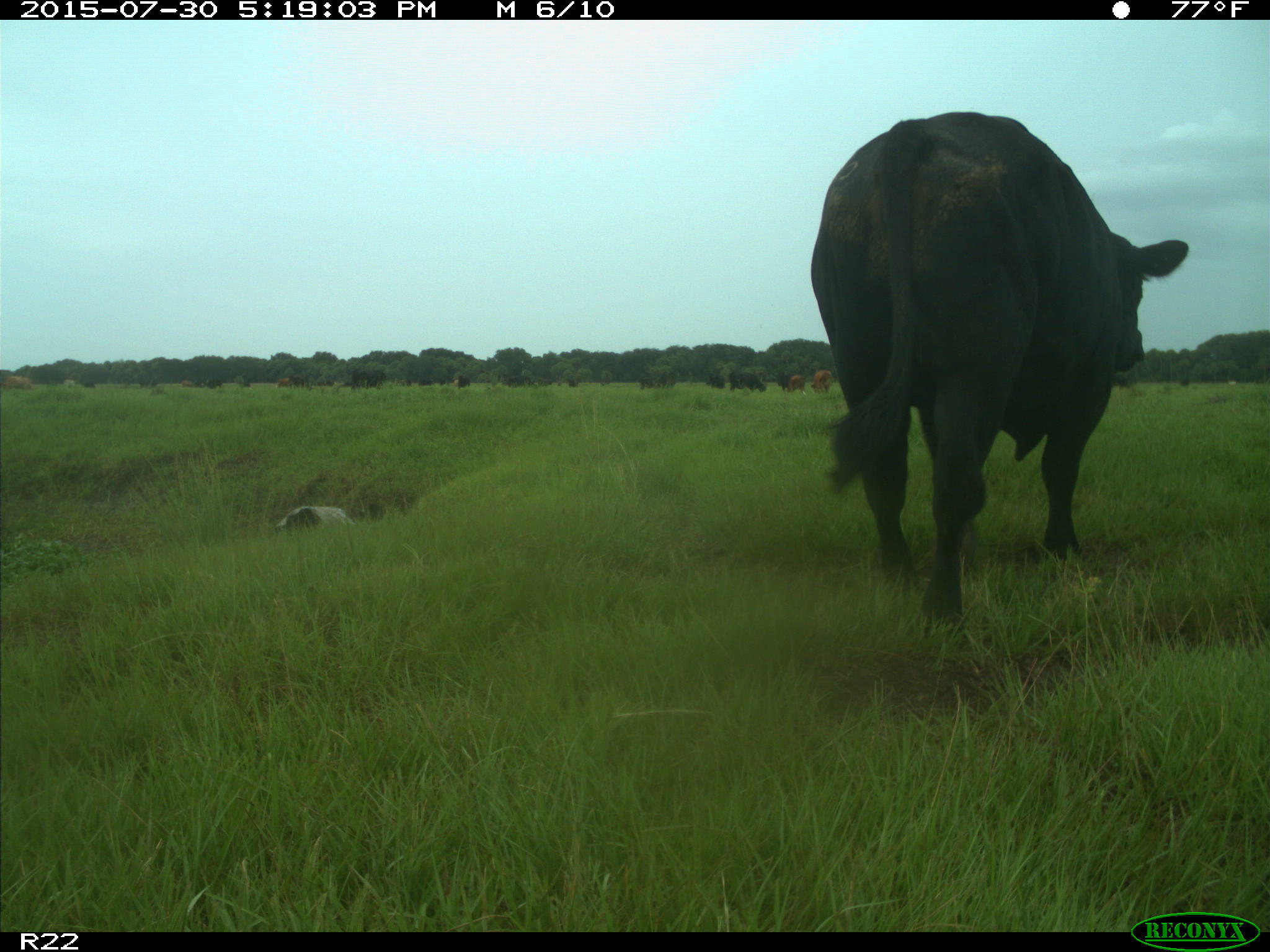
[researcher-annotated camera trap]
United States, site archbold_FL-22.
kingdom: Animalia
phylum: Chordata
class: Mammalia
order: Artiodactyla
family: Bovidae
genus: Bos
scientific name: Bos taurus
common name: domestic cow